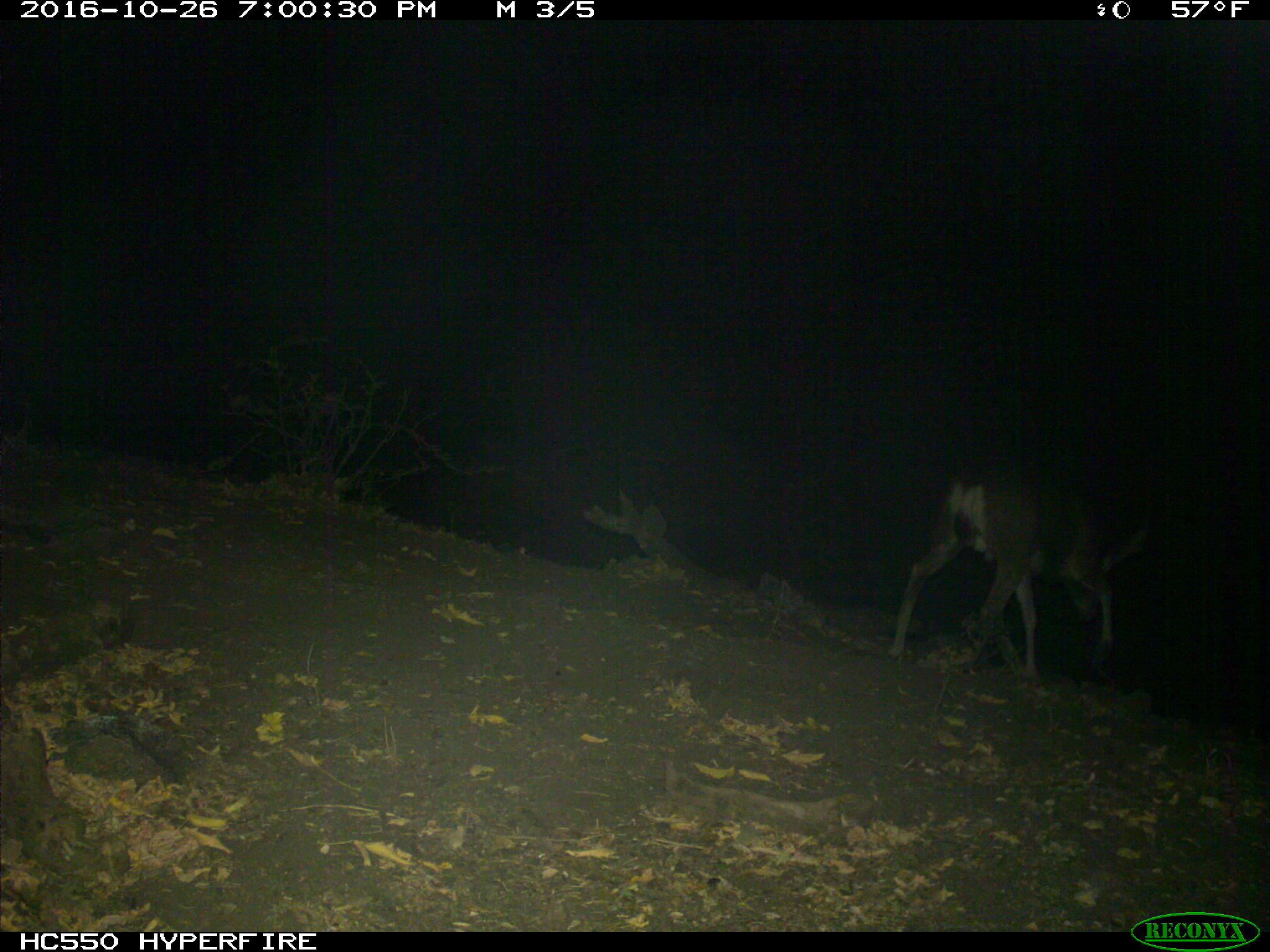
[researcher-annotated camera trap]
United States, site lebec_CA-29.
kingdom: Animalia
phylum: Chordata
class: Mammalia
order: Artiodactyla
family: Cervidae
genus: Odocoileus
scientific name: Odocoileus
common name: deer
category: unidentified deer